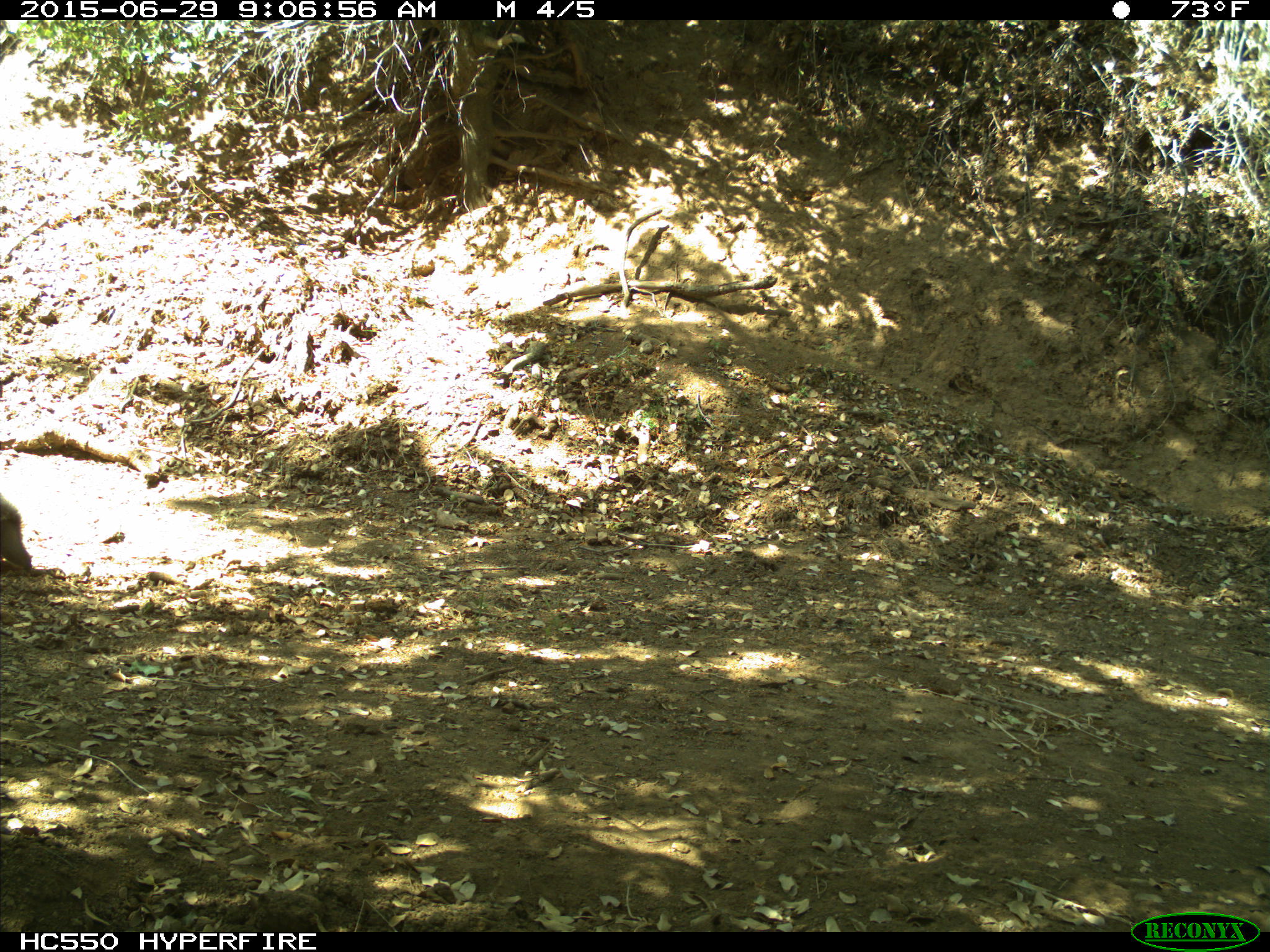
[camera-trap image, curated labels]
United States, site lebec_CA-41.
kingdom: Animalia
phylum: Chordata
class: Mammalia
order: Rodentia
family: Sciuridae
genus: Sciurus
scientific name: Sciurus carolinensis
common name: eastern gray squirrel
Sciurus carolinensis (eastern gray squirrel).